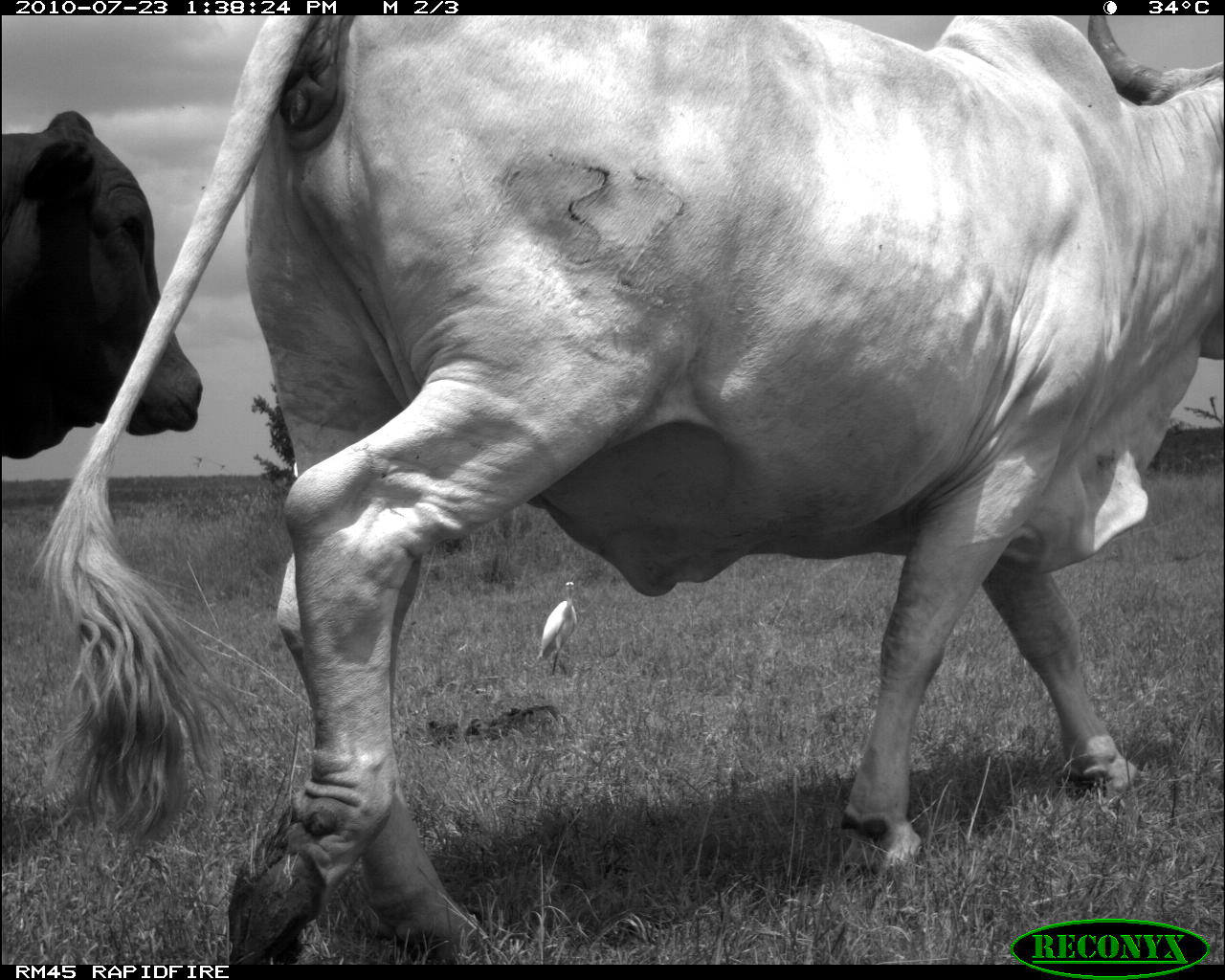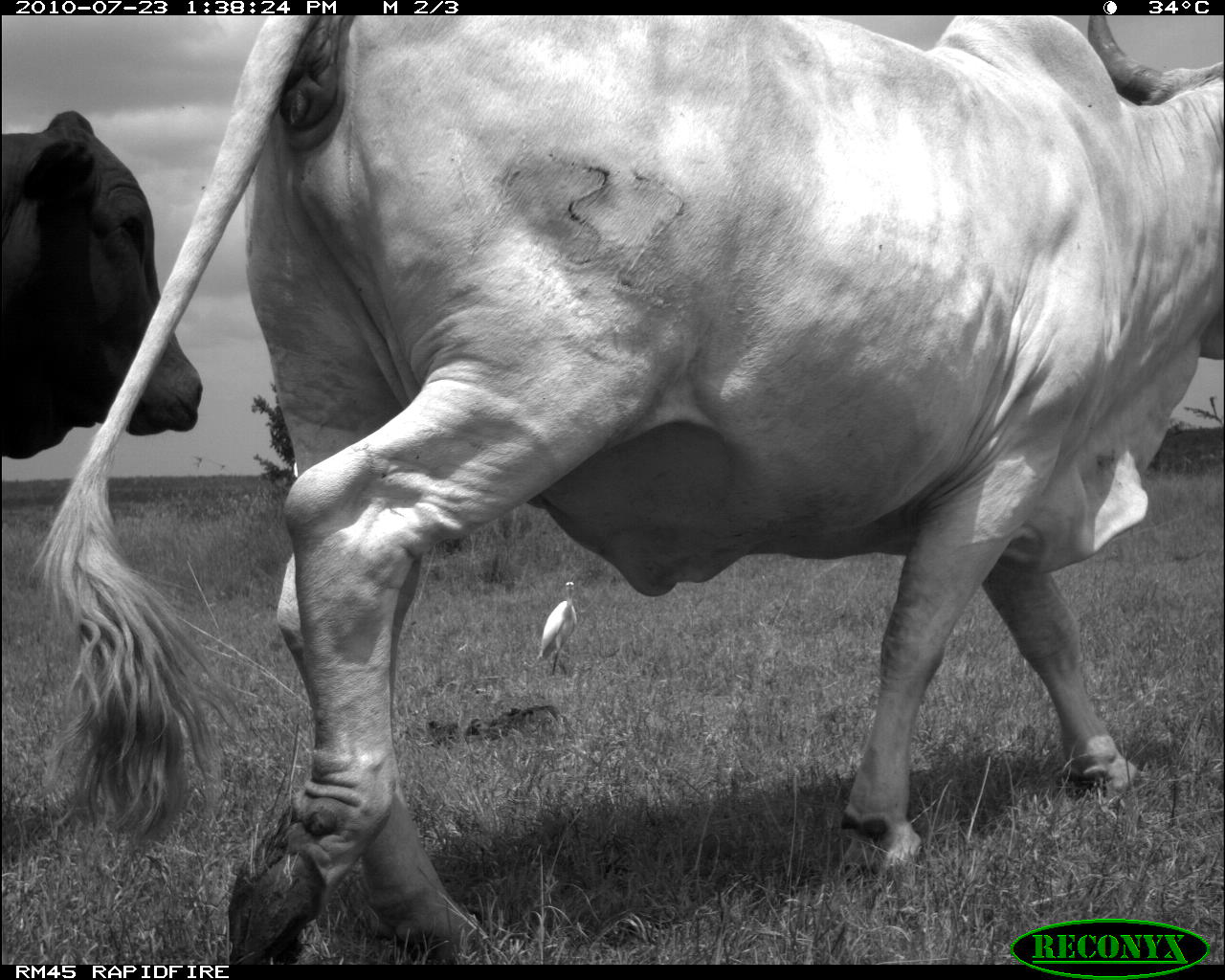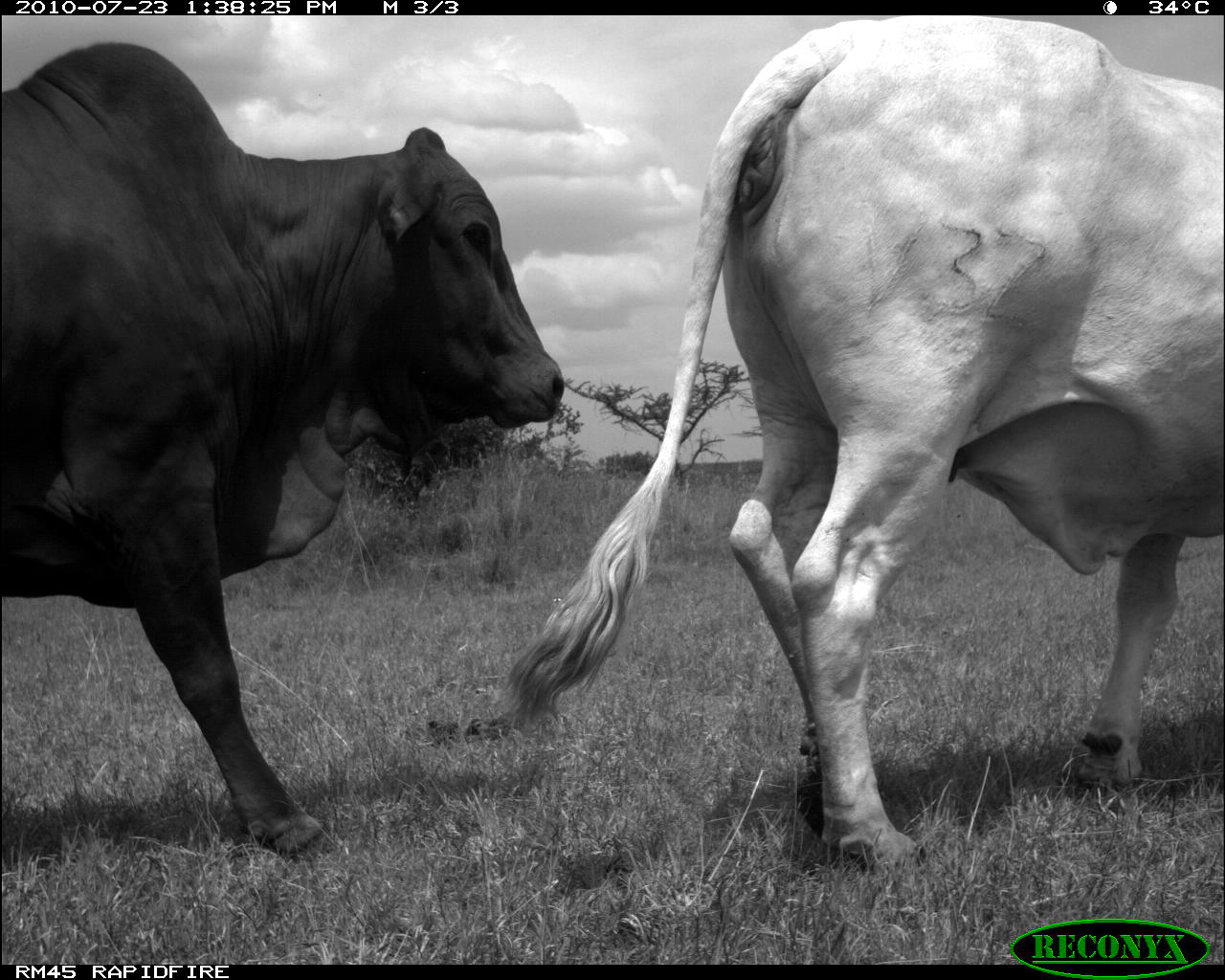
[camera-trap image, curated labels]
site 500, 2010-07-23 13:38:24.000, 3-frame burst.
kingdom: Animalia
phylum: Chordata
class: Mammalia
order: Artiodactyla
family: Bovidae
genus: Tragelaphus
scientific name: Tragelaphus oryx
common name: eland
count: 1